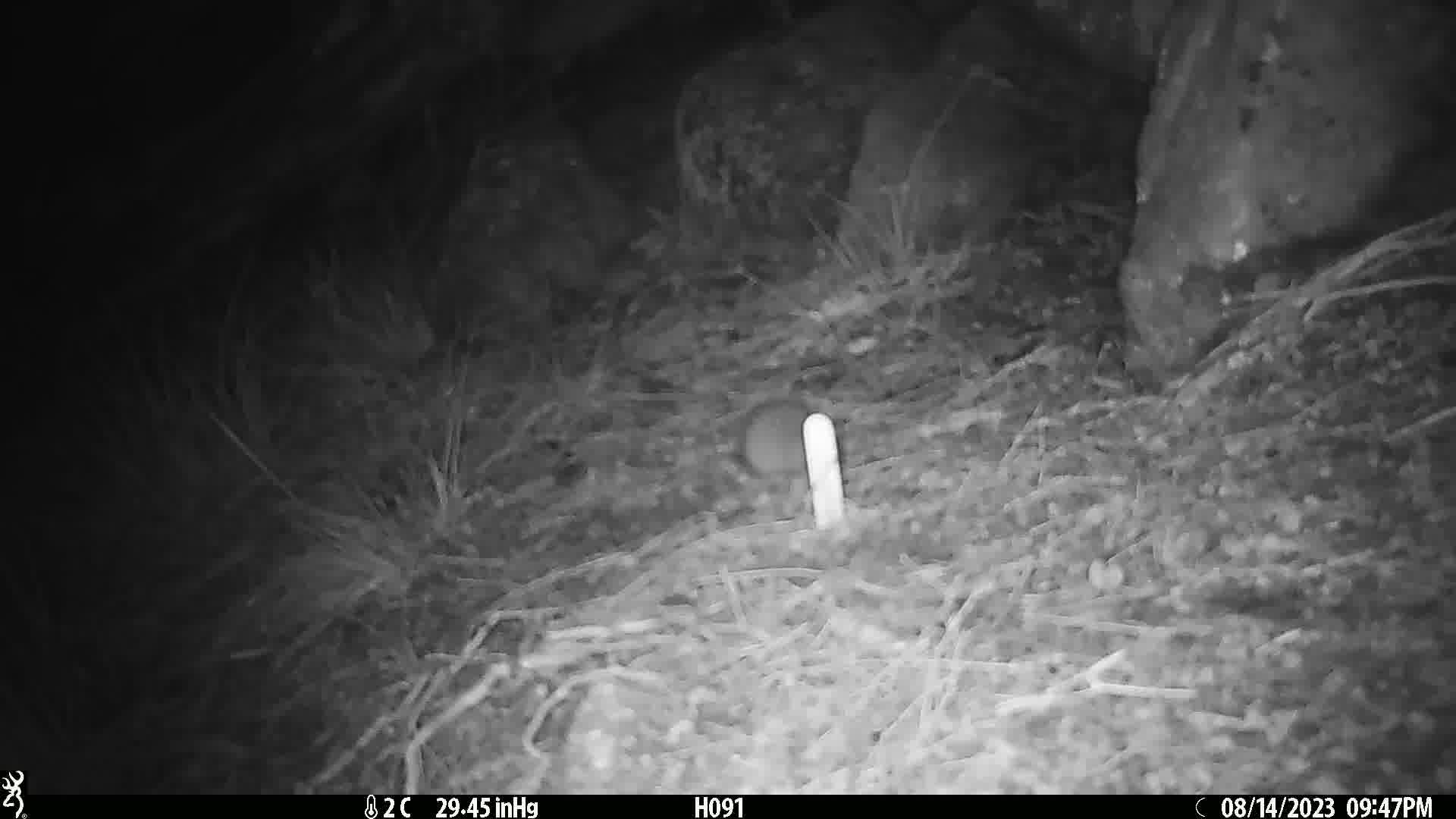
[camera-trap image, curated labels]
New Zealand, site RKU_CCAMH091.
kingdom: Animalia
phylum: Chordata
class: Mammalia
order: Rodentia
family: Muridae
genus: Rattus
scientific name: Rattus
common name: rat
Rat (Rattus).